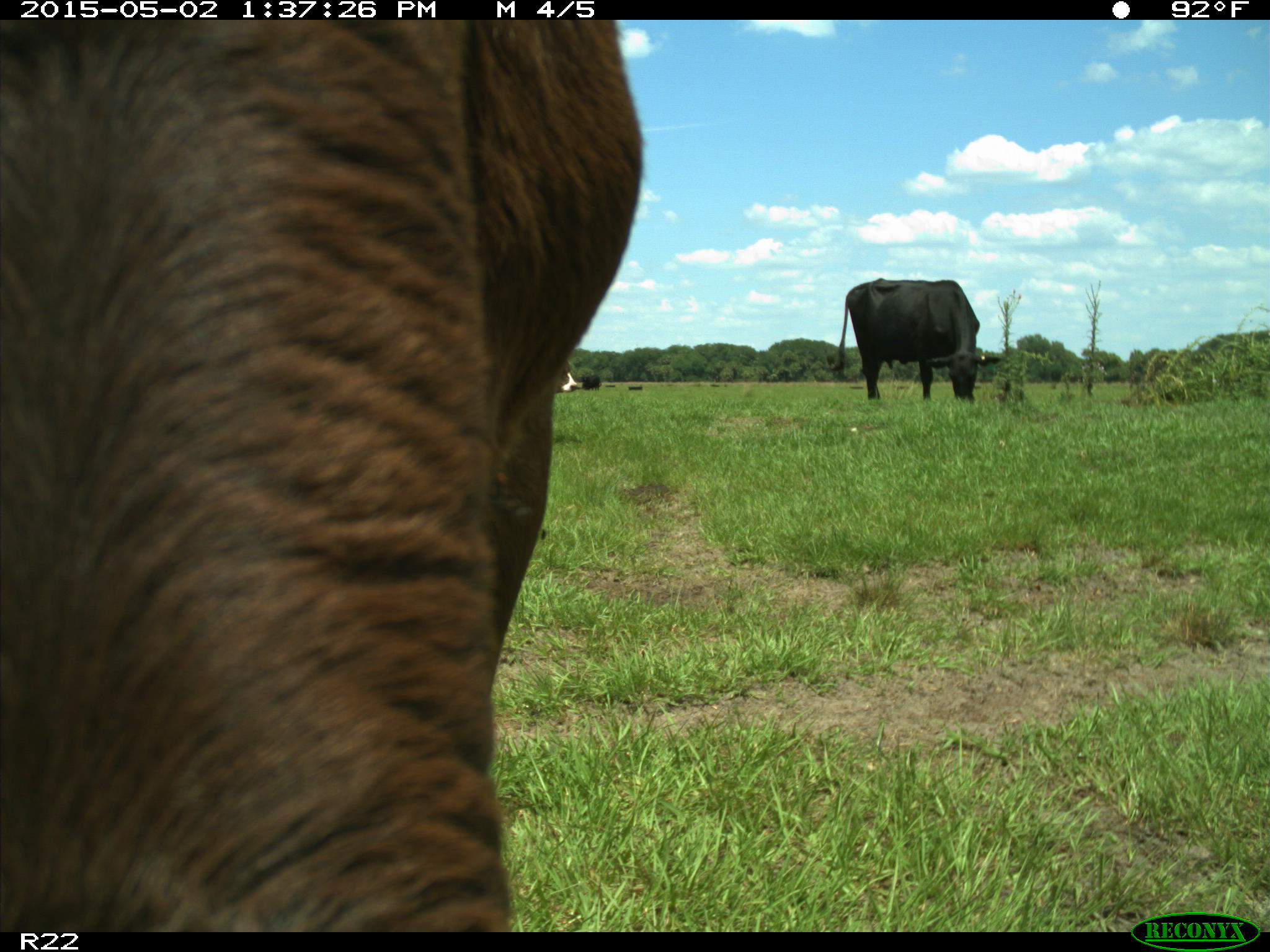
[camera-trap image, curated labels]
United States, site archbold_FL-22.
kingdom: Animalia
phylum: Chordata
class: Mammalia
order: Artiodactyla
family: Bovidae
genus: Bos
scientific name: Bos taurus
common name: domestic cow